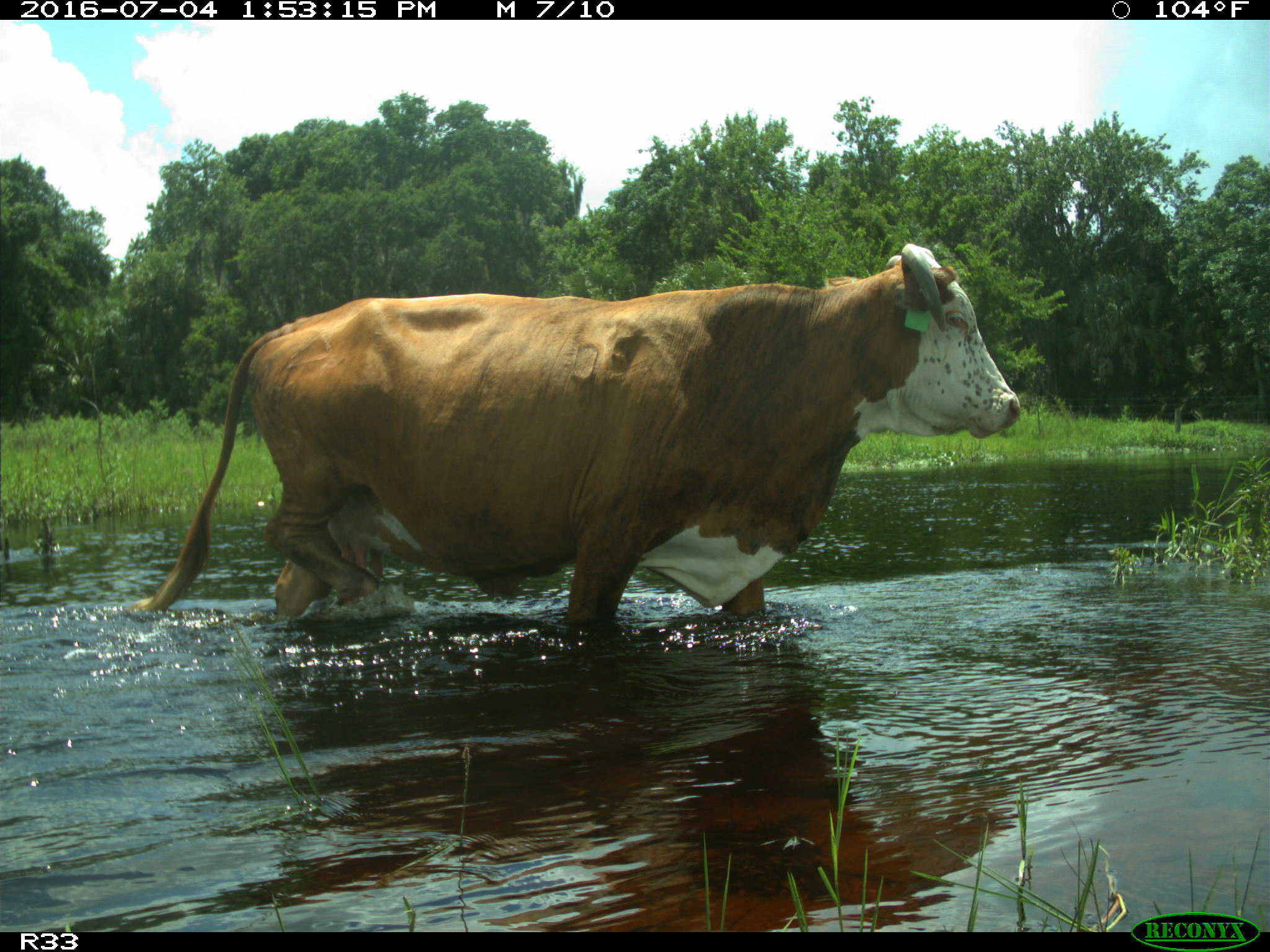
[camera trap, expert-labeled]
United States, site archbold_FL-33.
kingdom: Animalia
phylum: Chordata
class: Mammalia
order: Artiodactyla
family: Bovidae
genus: Bos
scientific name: Bos taurus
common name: domestic cow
Bos taurus (domestic cow).